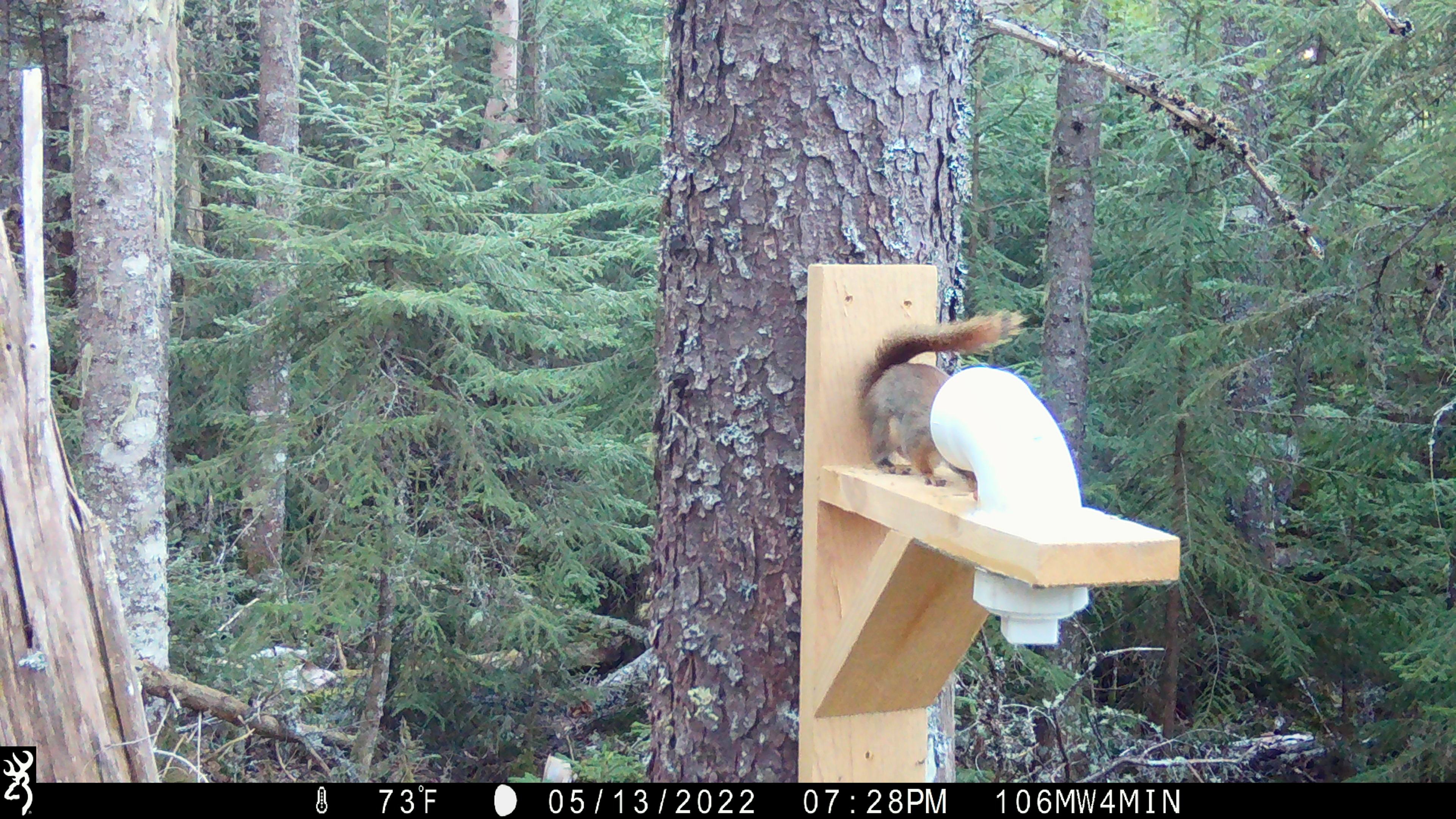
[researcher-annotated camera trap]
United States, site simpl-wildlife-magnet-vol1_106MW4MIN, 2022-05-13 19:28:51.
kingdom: Animalia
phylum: Chordata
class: Mammalia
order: Rodentia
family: Sciuridae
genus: Tamiasciurus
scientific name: Tamiasciurus hudsonicus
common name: red squirrel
Red squirrel (Tamiasciurus hudsonicus).